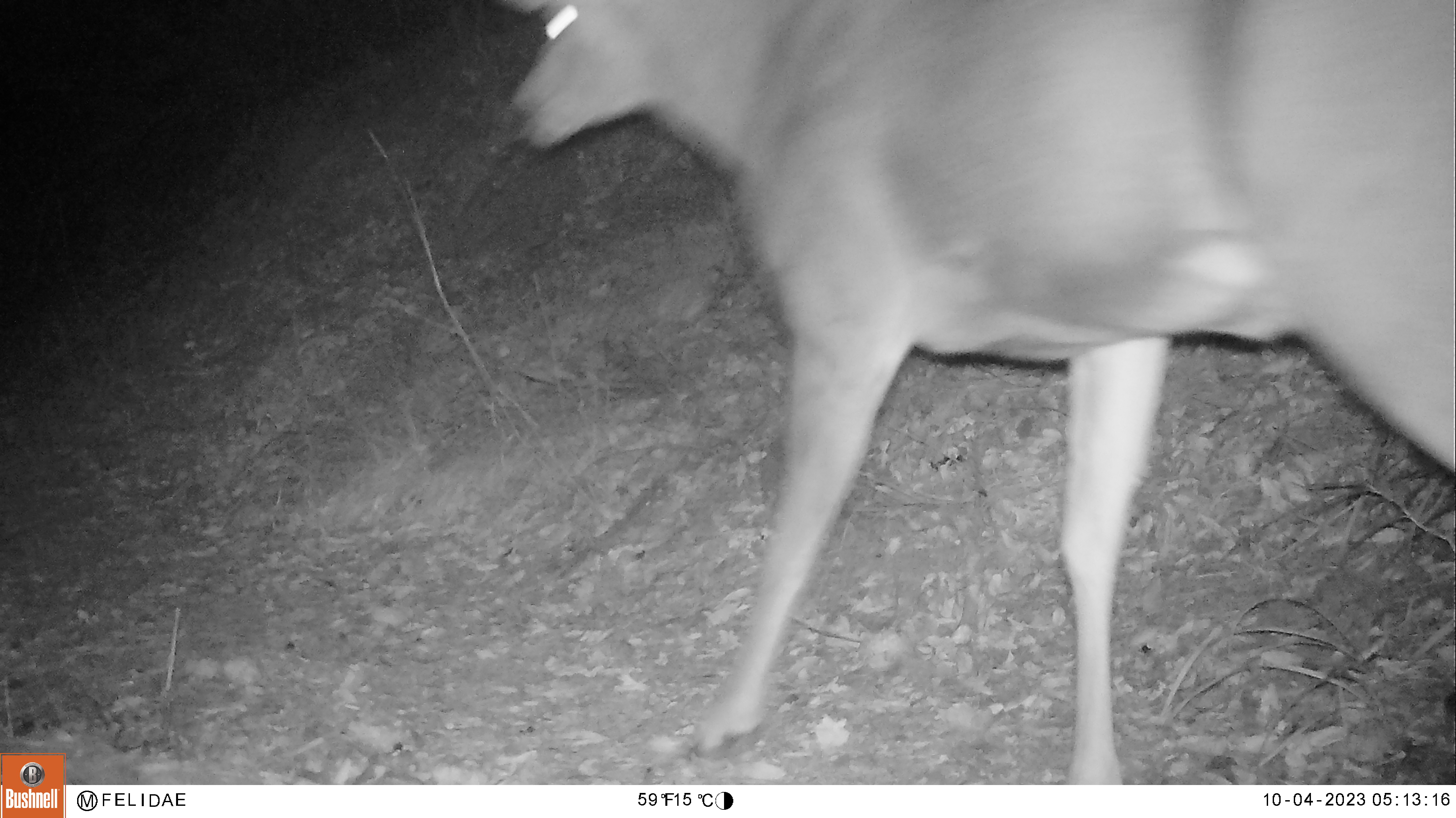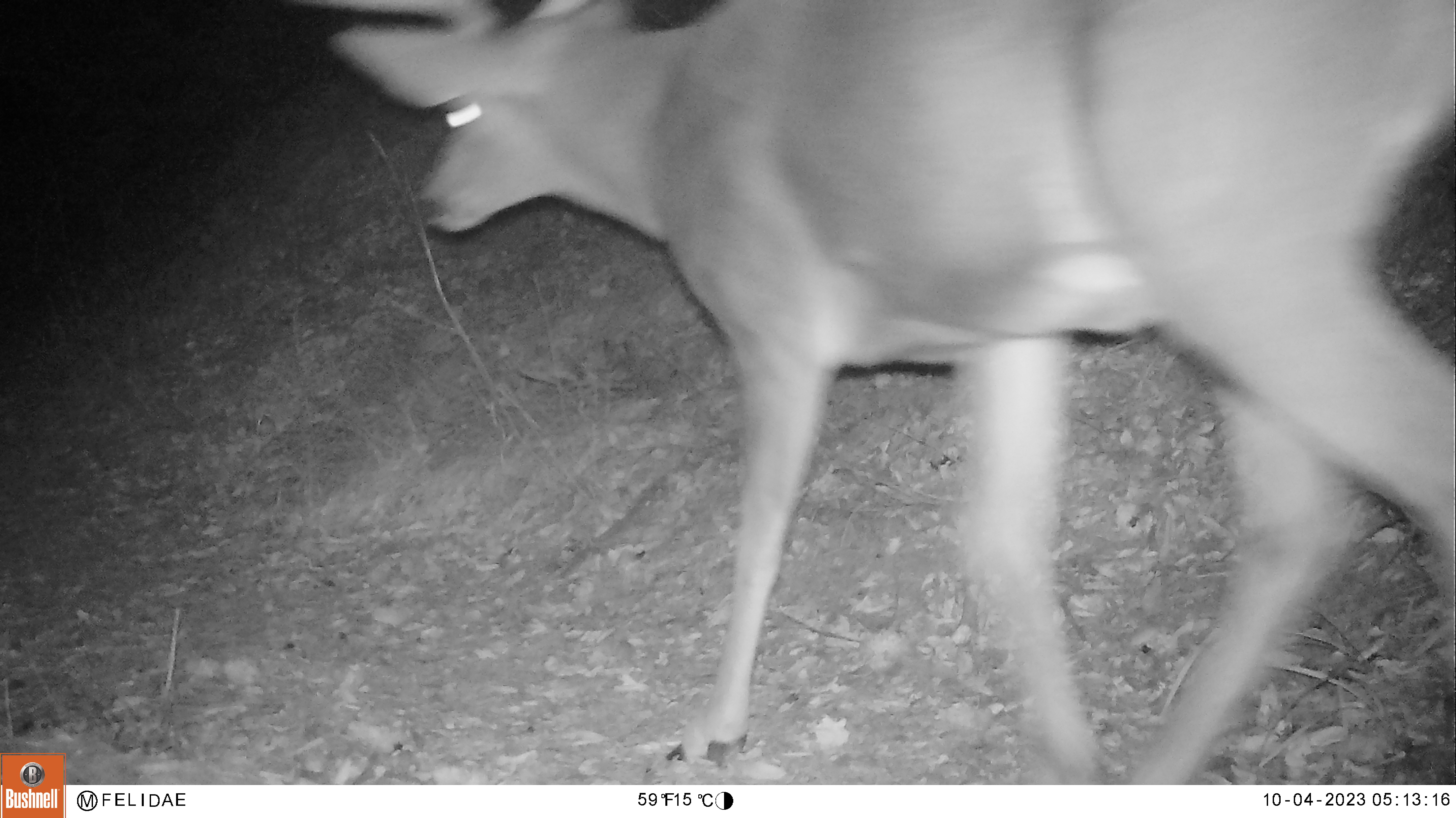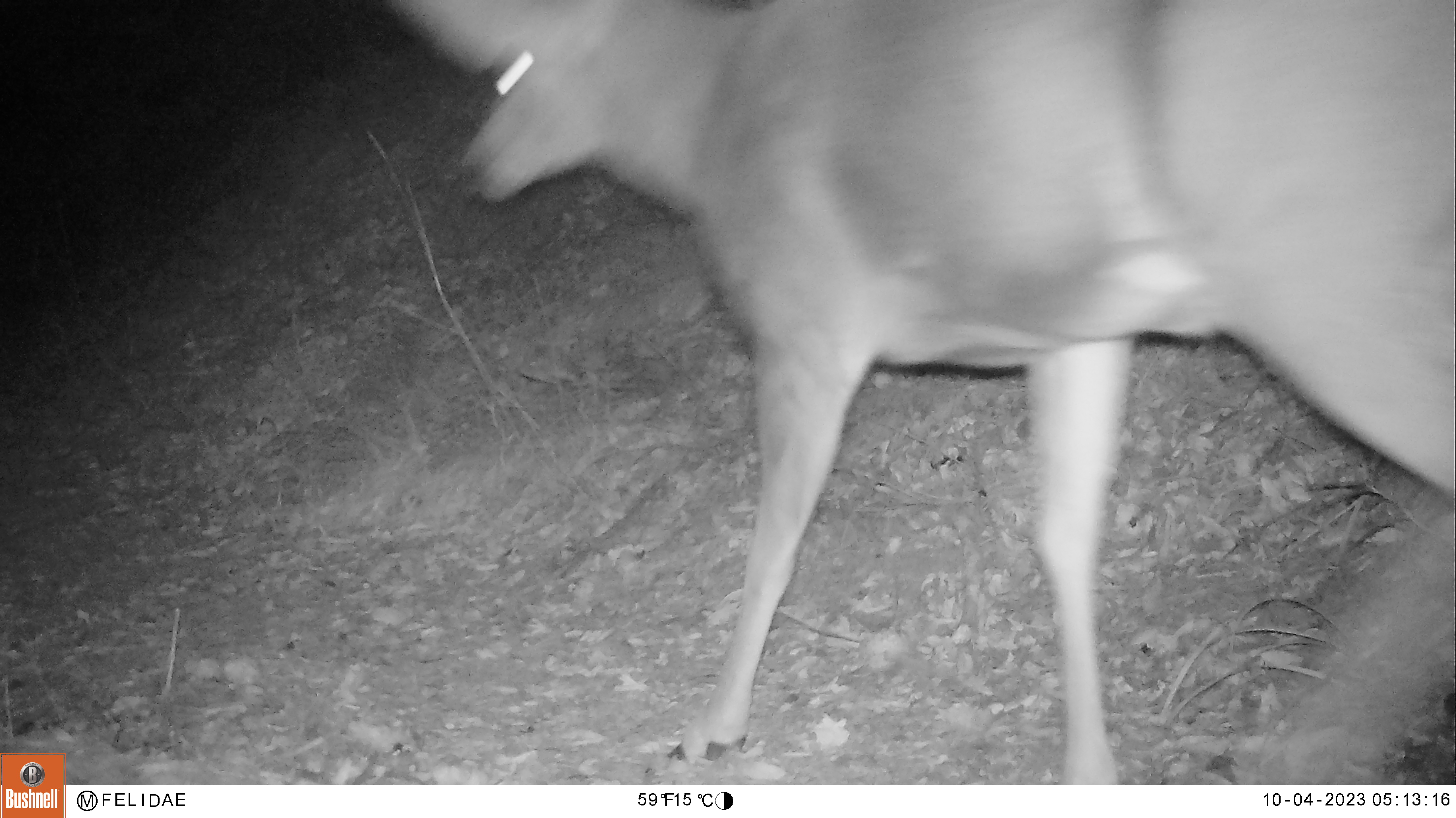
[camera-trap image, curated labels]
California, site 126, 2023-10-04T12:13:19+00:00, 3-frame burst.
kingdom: Animalia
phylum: Chordata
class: Mammalia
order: Artiodactyla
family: Cervidae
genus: Odocoileus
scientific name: Odocoileus hemionus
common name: mule deer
Mule deer (Odocoileus hemionus).